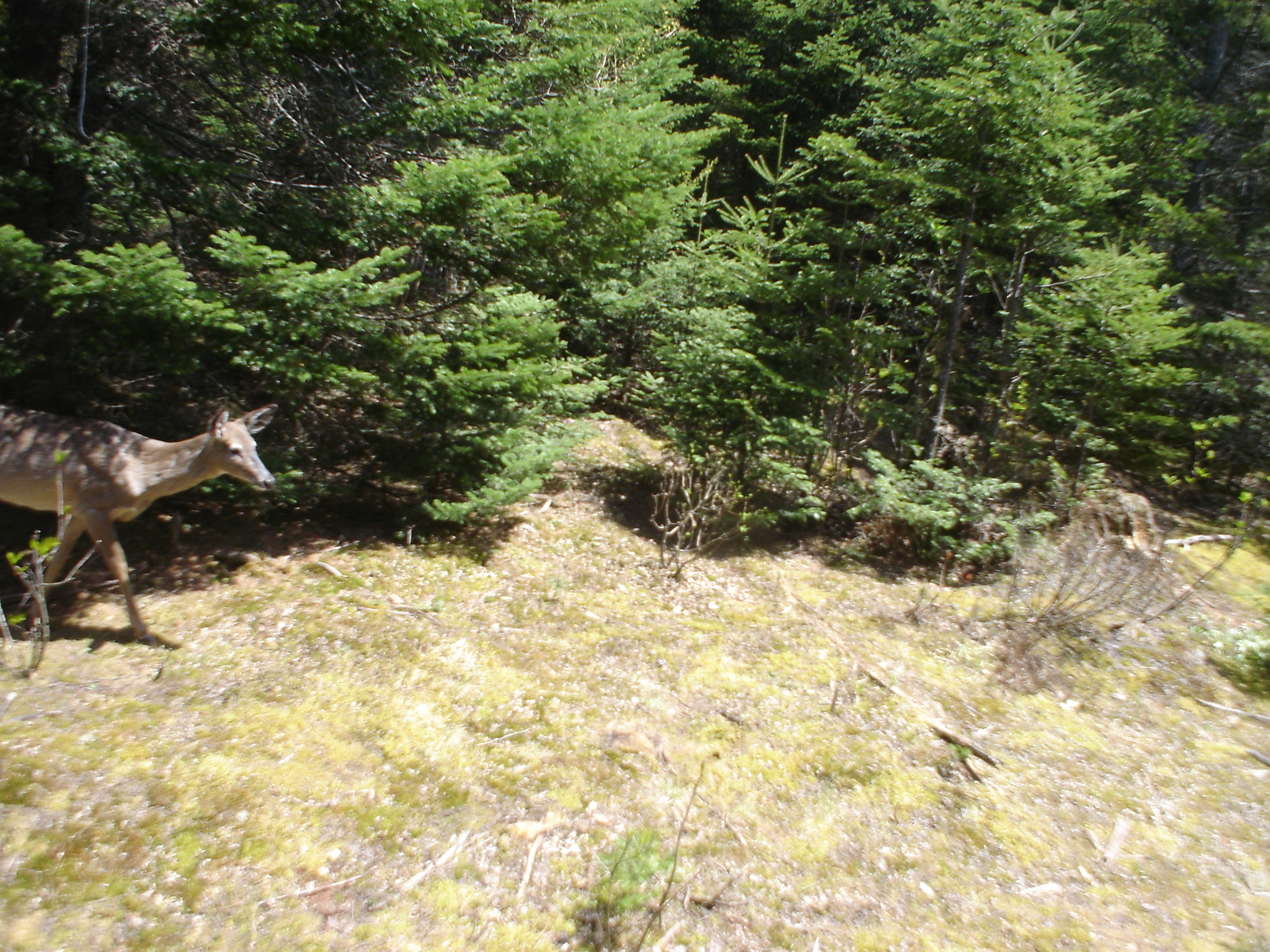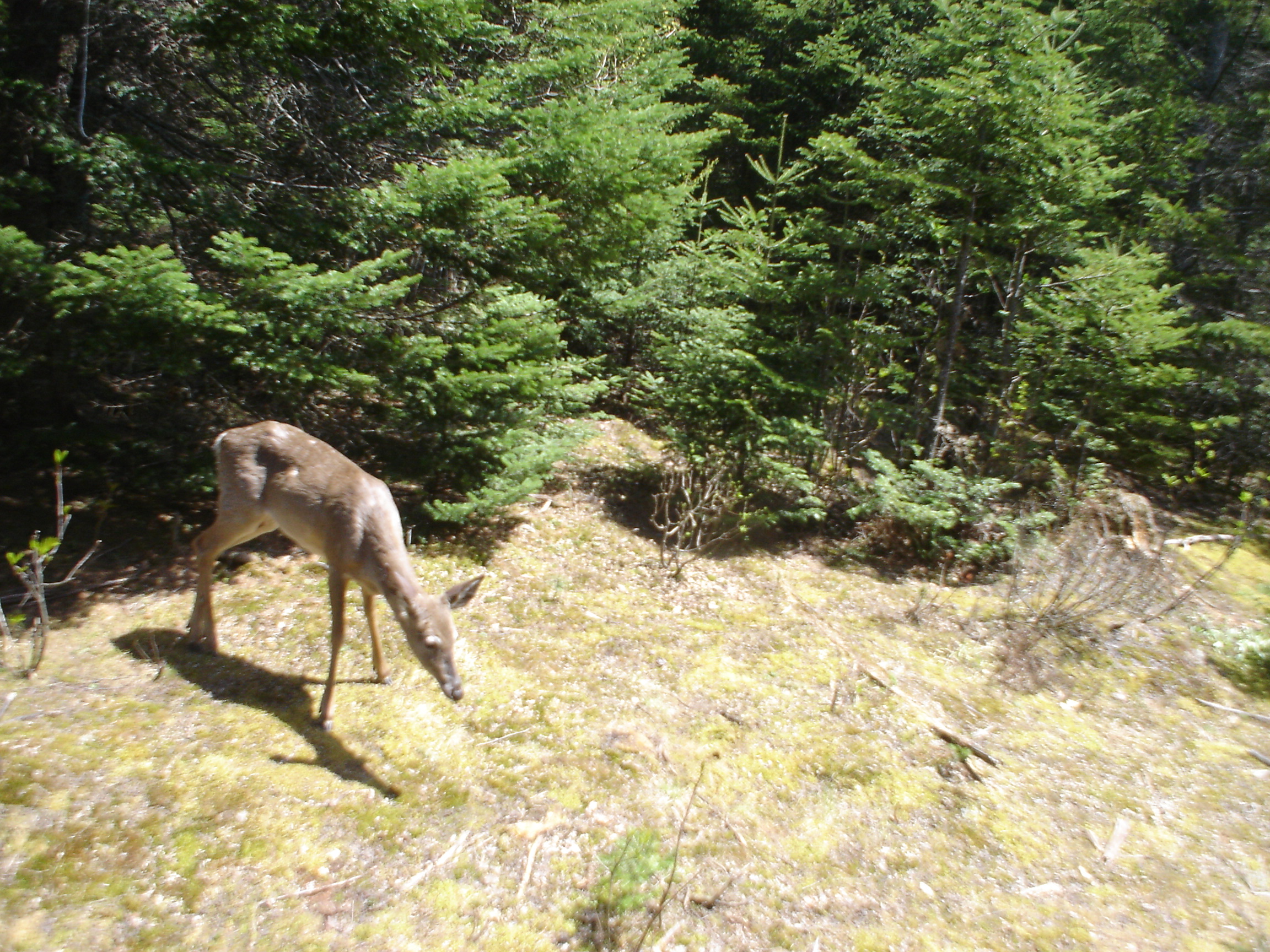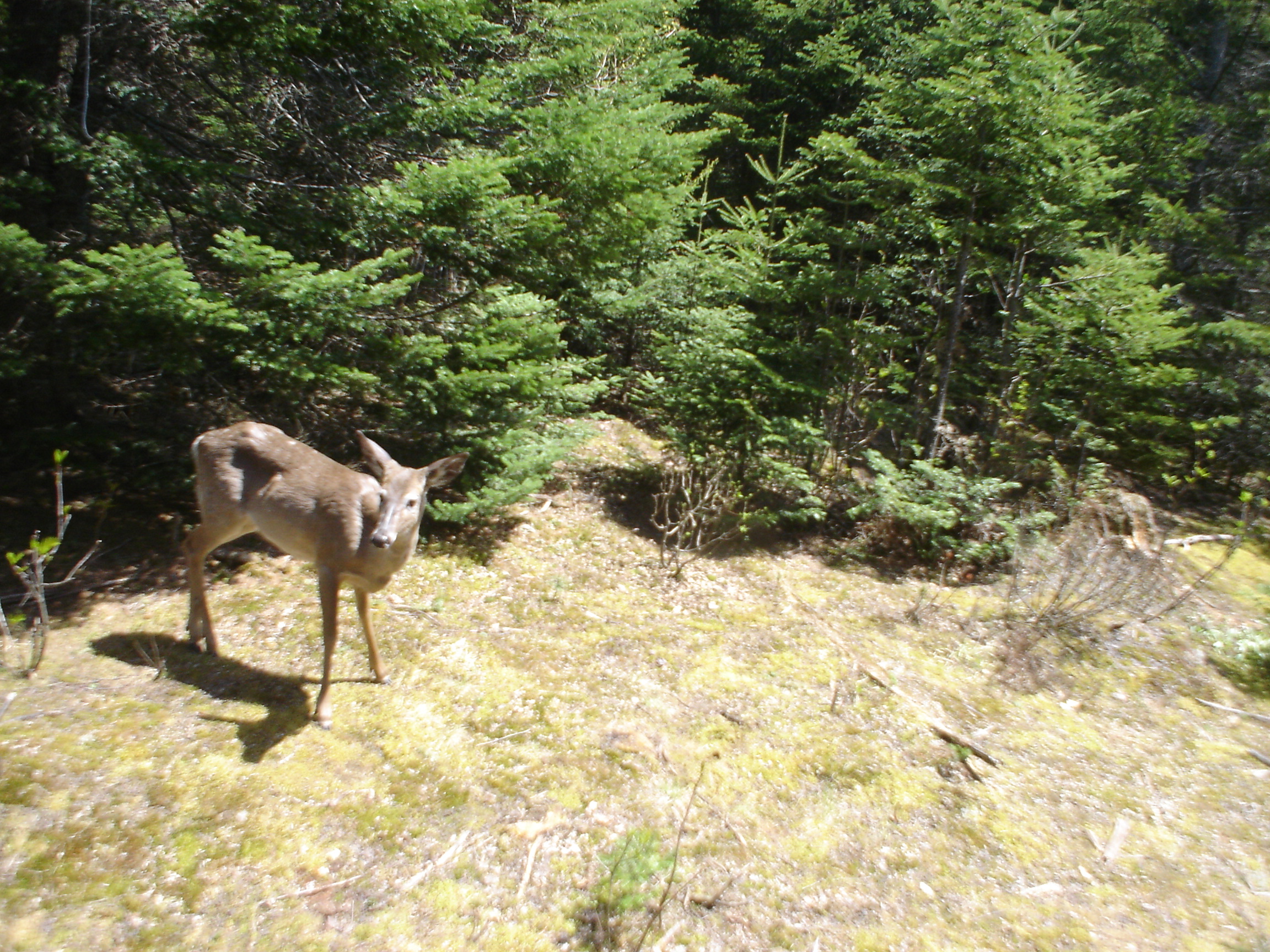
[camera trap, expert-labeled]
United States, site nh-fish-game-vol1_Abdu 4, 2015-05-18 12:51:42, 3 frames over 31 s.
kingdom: Animalia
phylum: Chordata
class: Mammalia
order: Artiodactyla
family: Cervidae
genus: Odocoileus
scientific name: Odocoileus virginianus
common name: white-tailed deer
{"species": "white-tailed deer (Odocoileus virginianus)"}